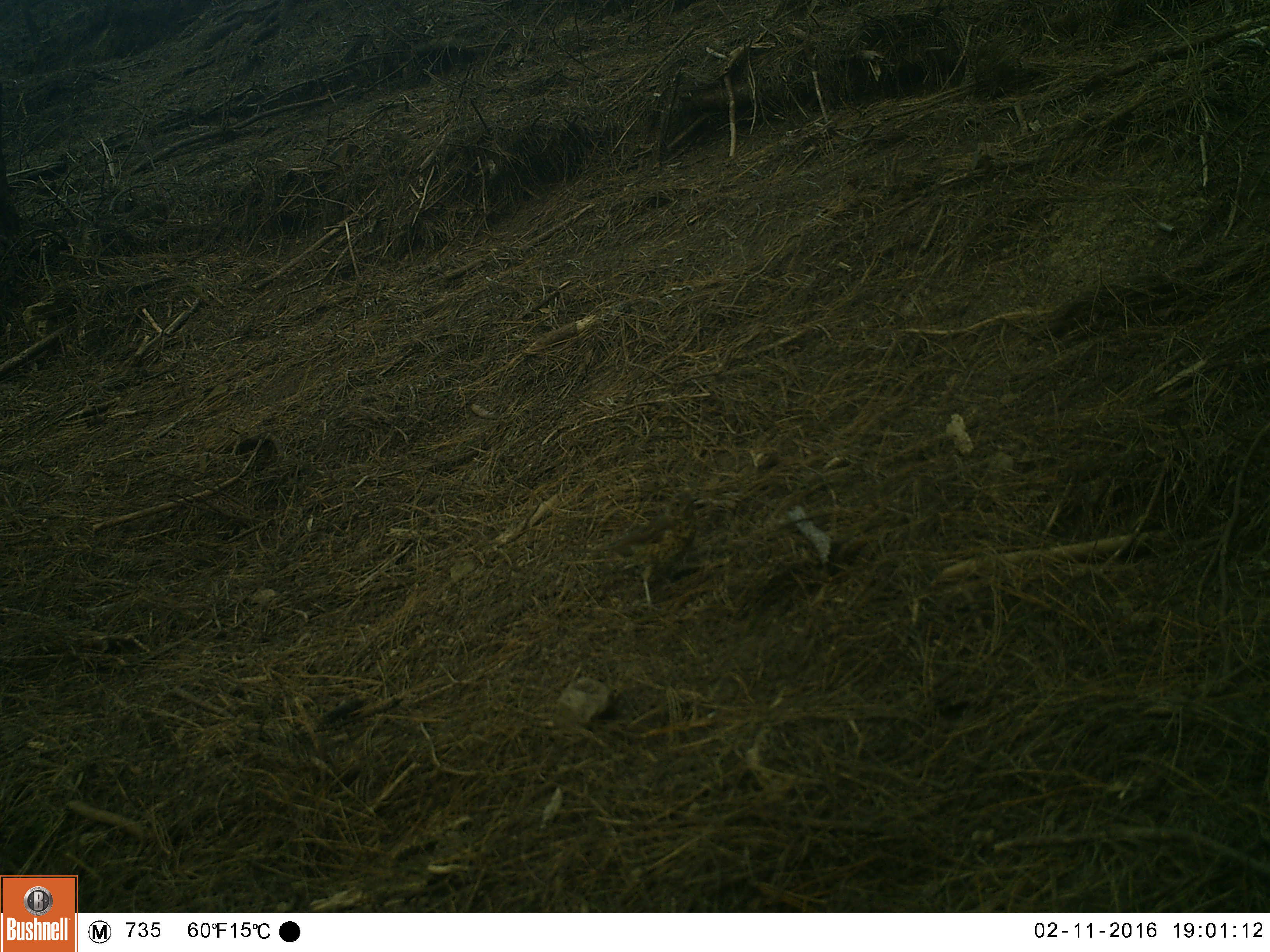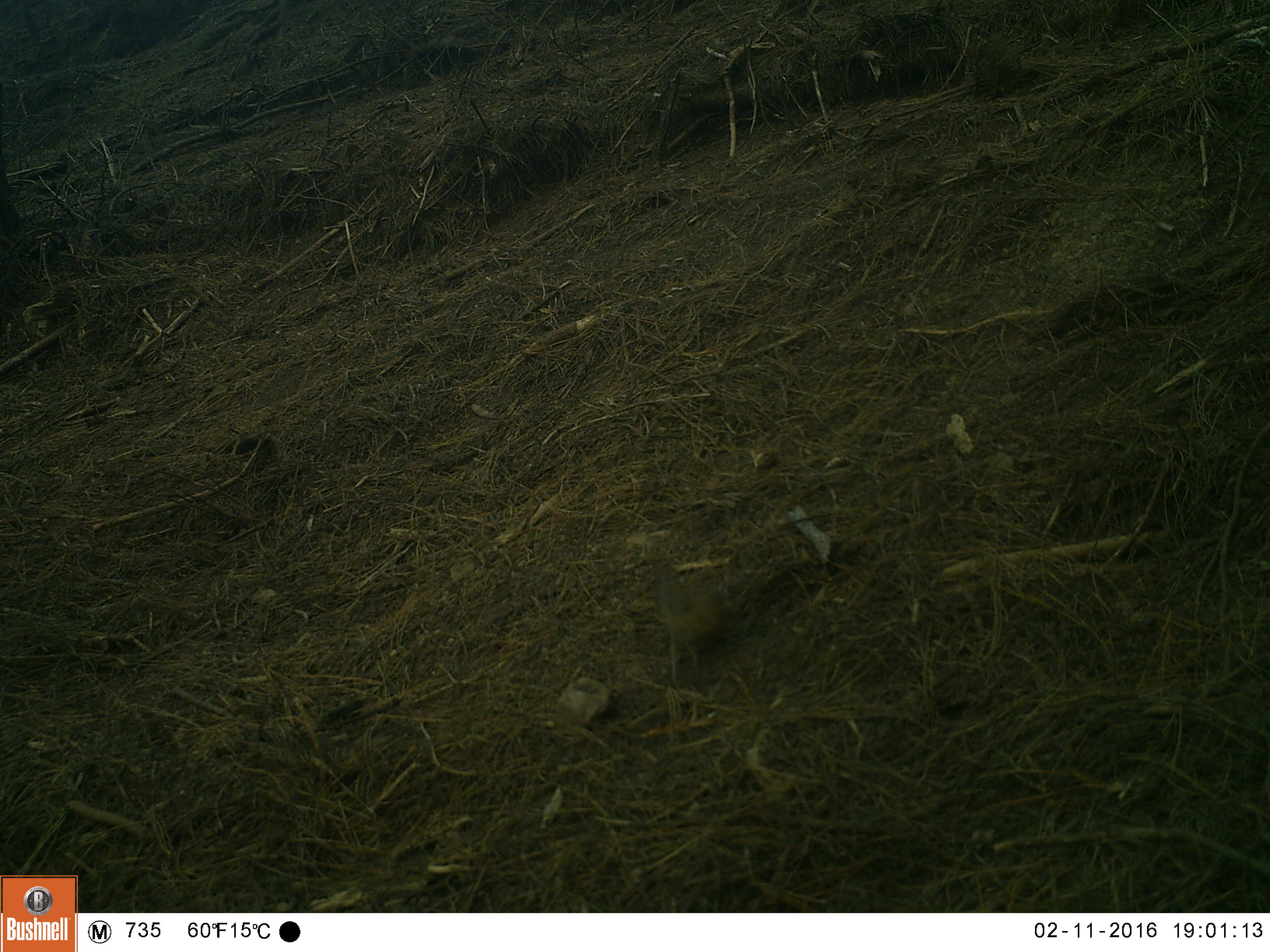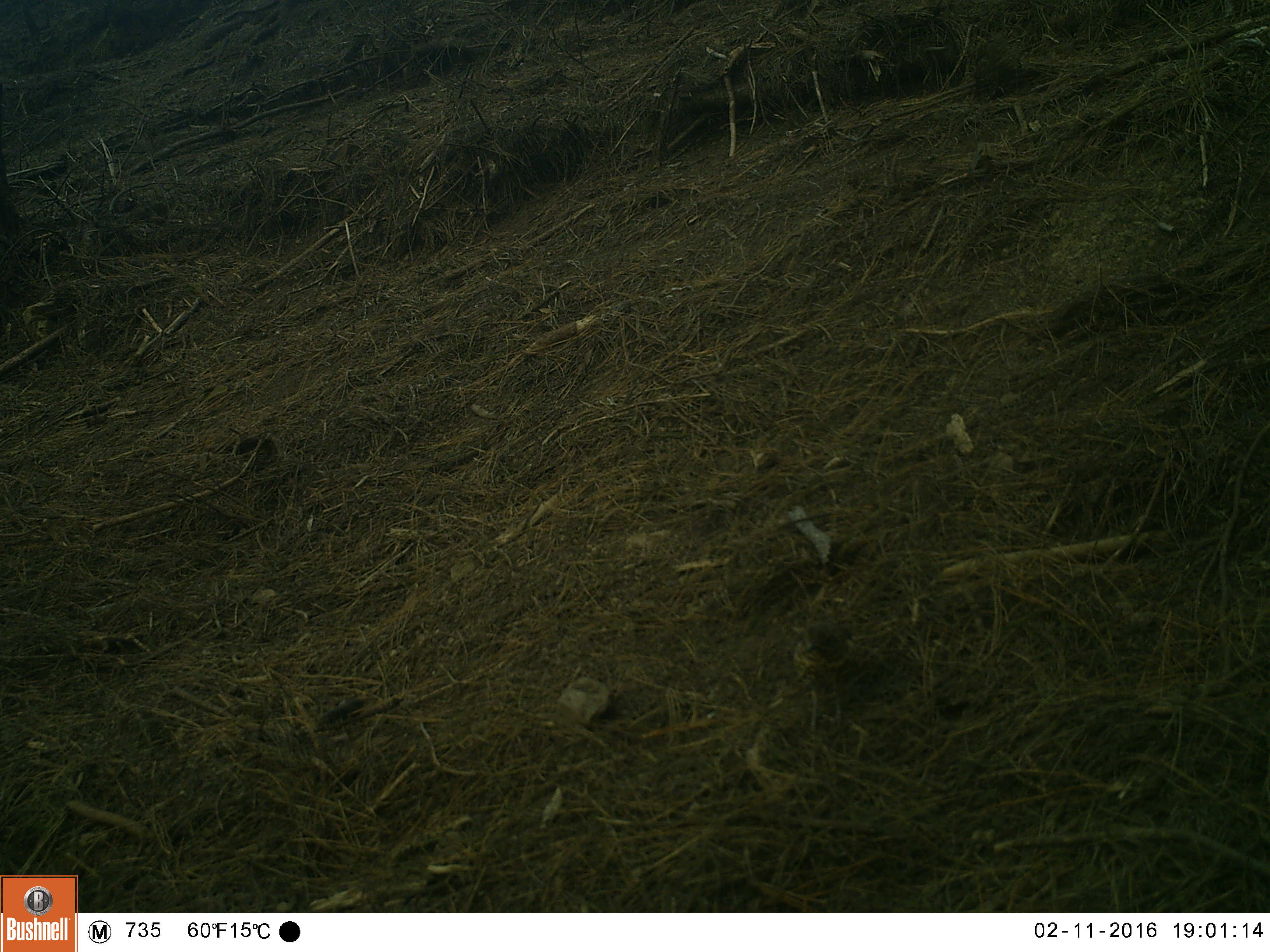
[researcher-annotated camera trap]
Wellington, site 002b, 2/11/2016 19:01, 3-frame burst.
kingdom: Animalia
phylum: Chordata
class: Aves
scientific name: Aves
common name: bird